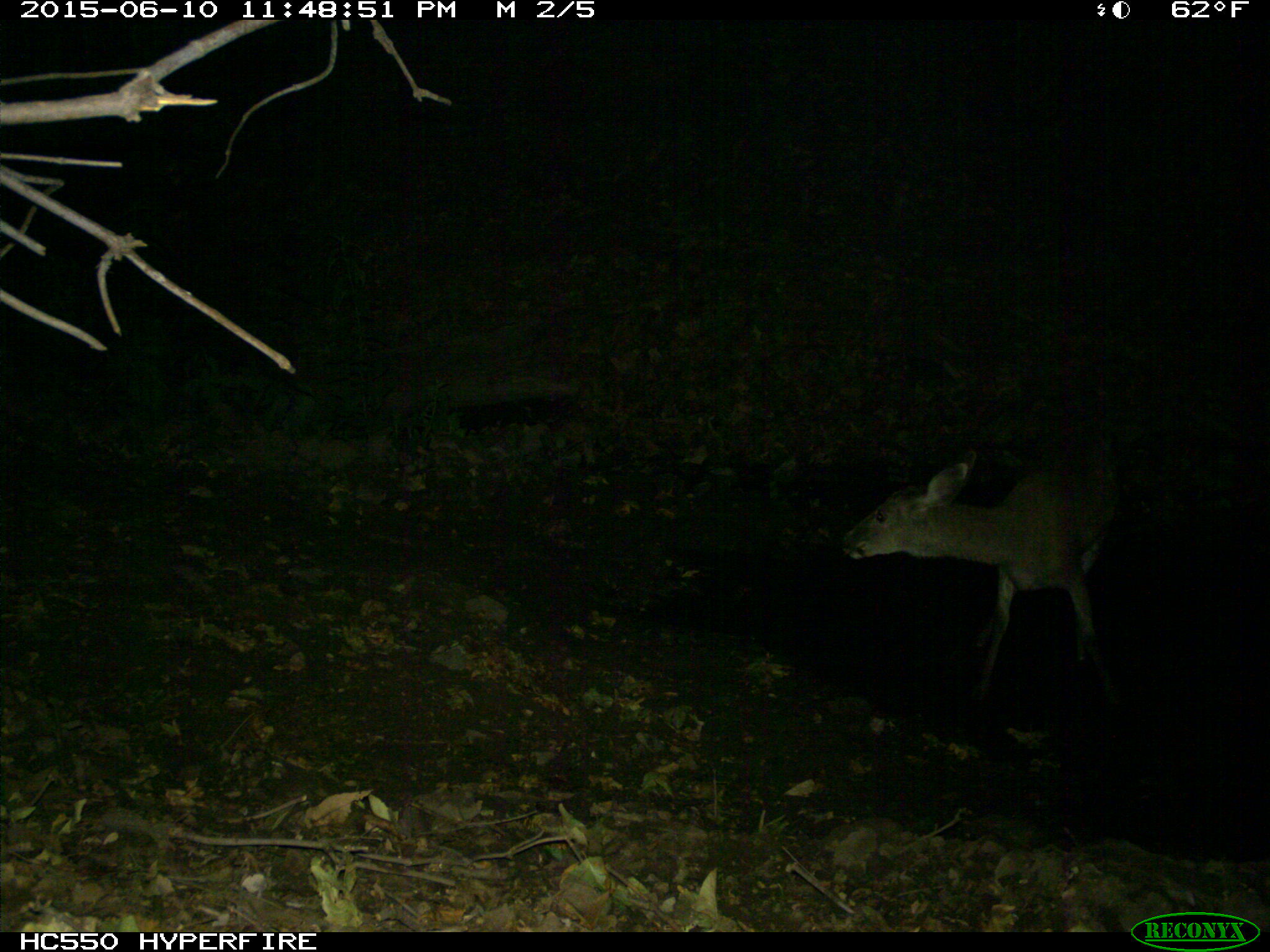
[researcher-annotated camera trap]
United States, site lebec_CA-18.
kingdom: Animalia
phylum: Chordata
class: Mammalia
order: Artiodactyla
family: Cervidae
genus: Odocoileus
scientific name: Odocoileus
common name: deer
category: unidentified deer